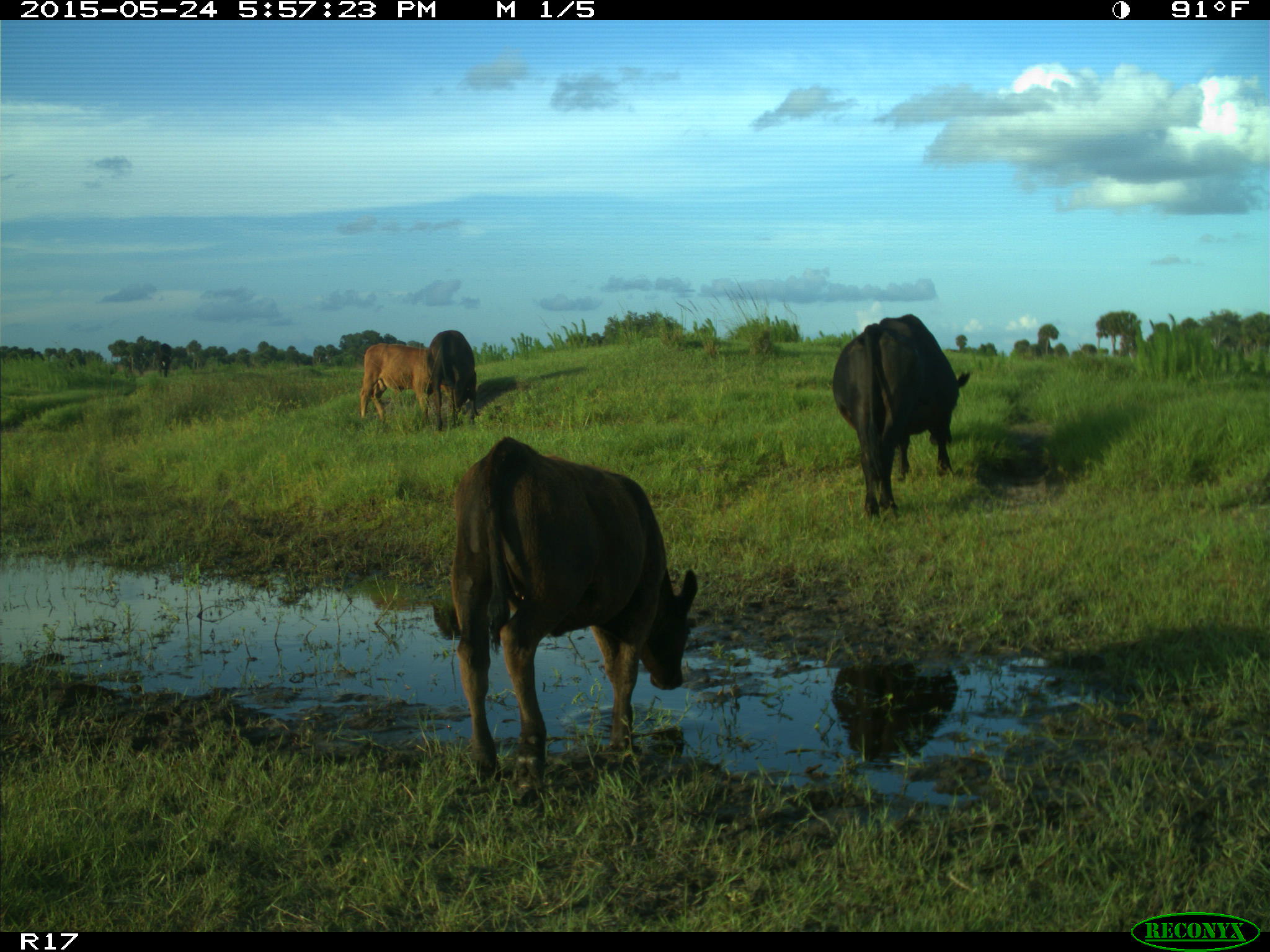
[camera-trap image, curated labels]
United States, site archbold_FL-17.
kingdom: Animalia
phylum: Chordata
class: Mammalia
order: Artiodactyla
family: Bovidae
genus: Bos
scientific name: Bos taurus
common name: domestic cow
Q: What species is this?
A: Bos taurus (domestic cow).